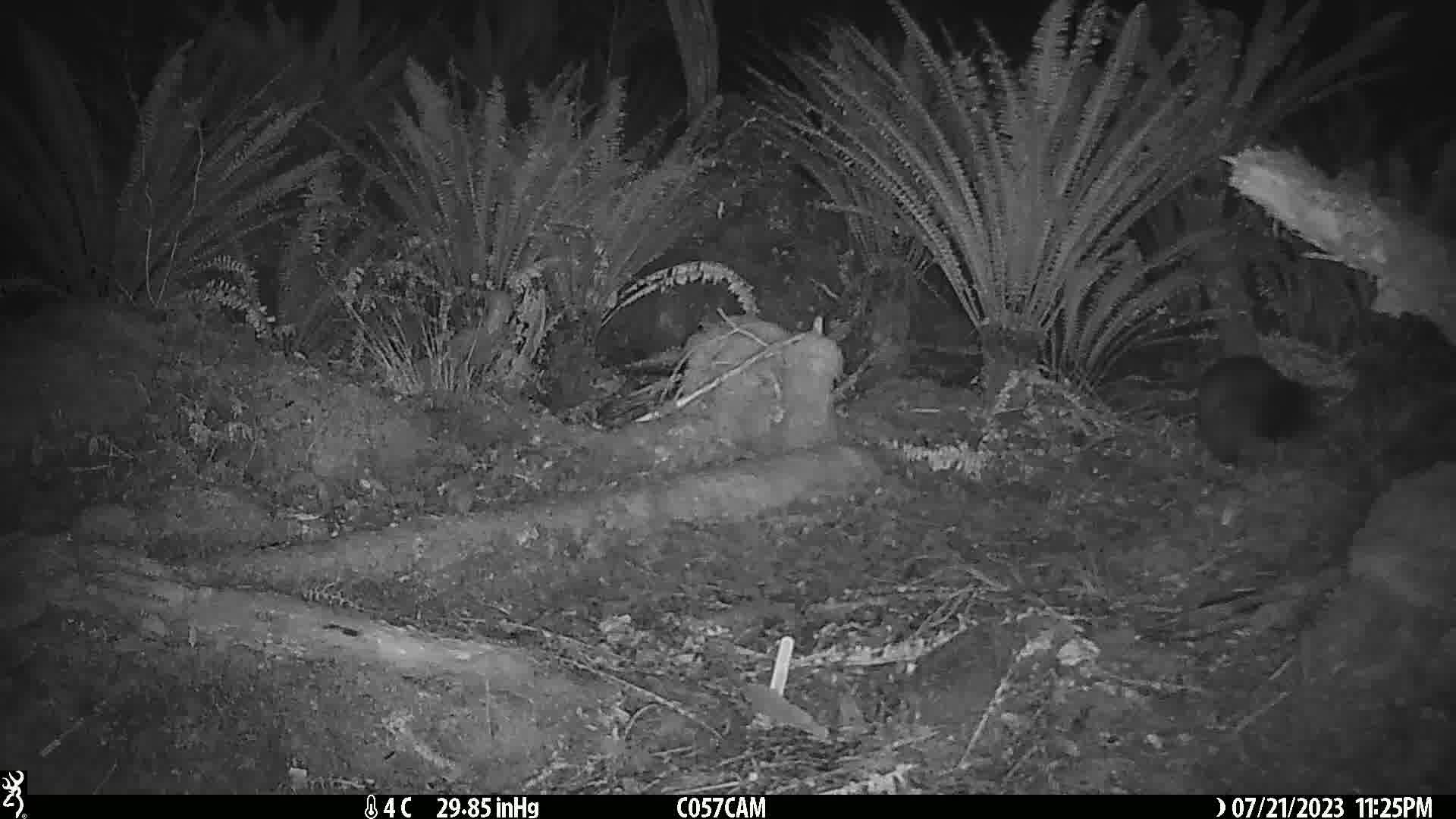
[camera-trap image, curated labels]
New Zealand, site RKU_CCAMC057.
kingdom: Animalia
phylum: Chordata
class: Mammalia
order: Diprotodontia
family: Phalangeridae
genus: Trichosurus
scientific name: Trichosurus vulpecula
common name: common brushtail possum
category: possum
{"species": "possum (common brushtail possum) (Trichosurus vulpecula)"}